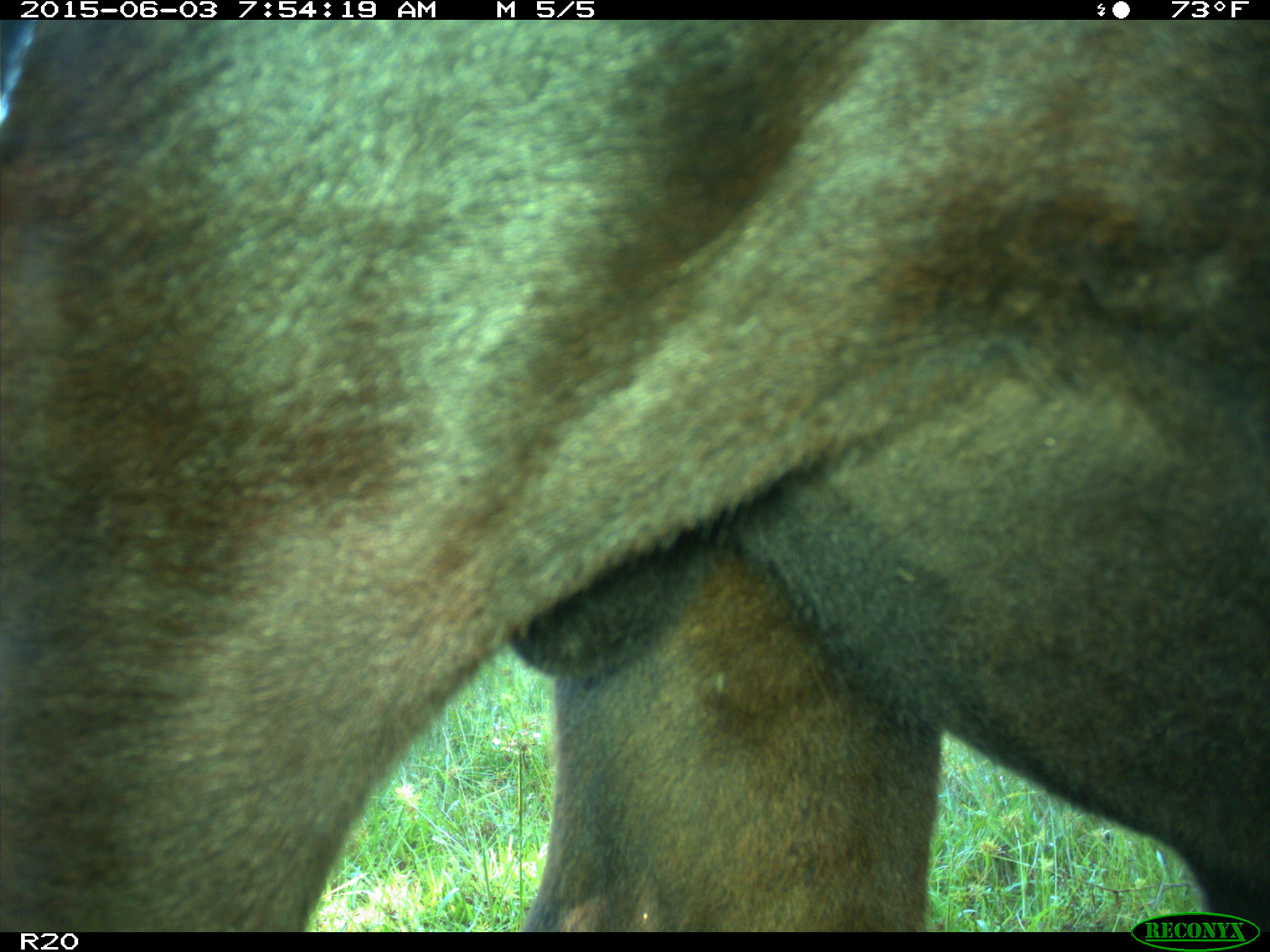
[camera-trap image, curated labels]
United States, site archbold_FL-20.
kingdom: Animalia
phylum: Chordata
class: Mammalia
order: Artiodactyla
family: Bovidae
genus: Bos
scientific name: Bos taurus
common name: domestic cow